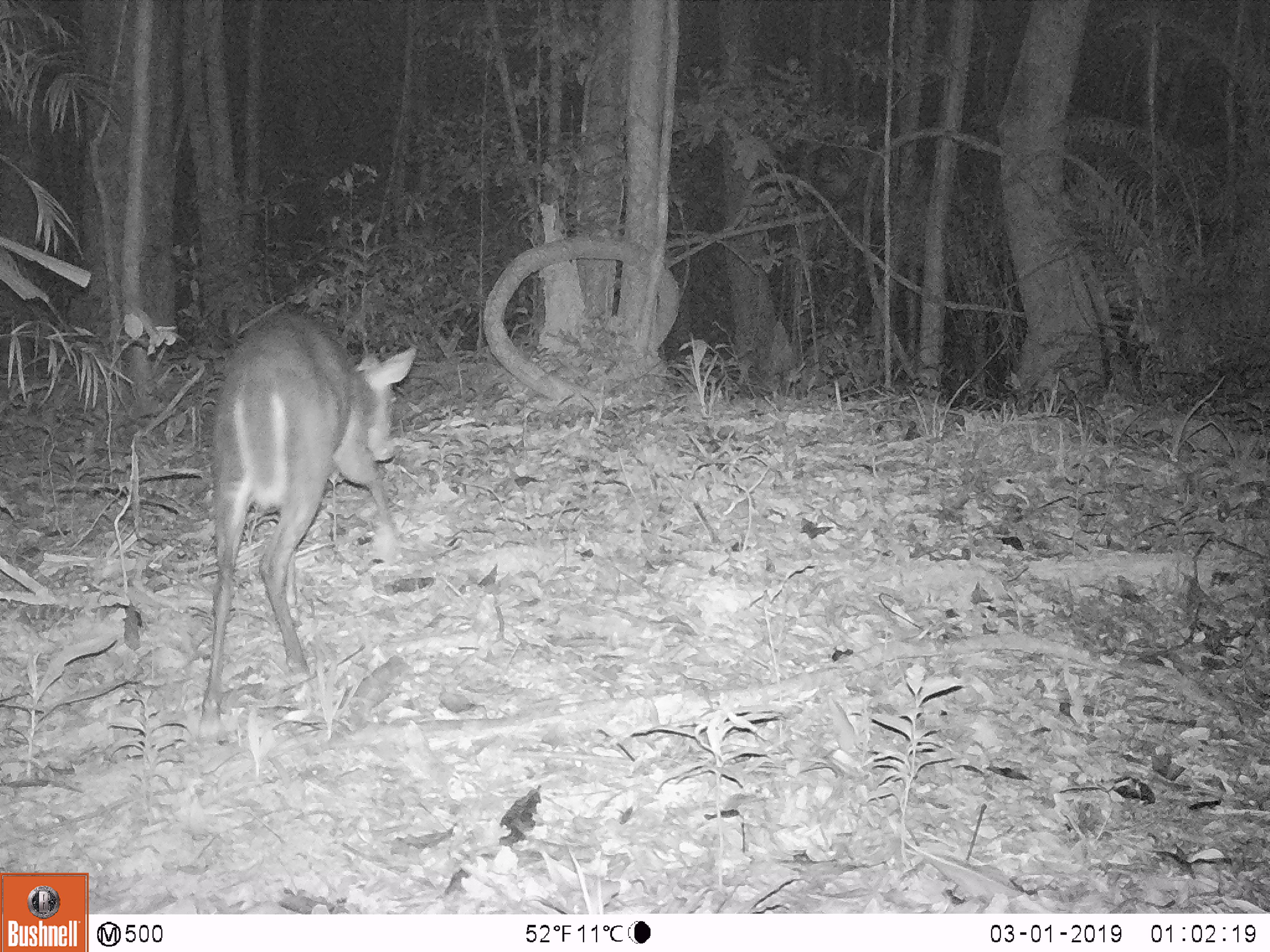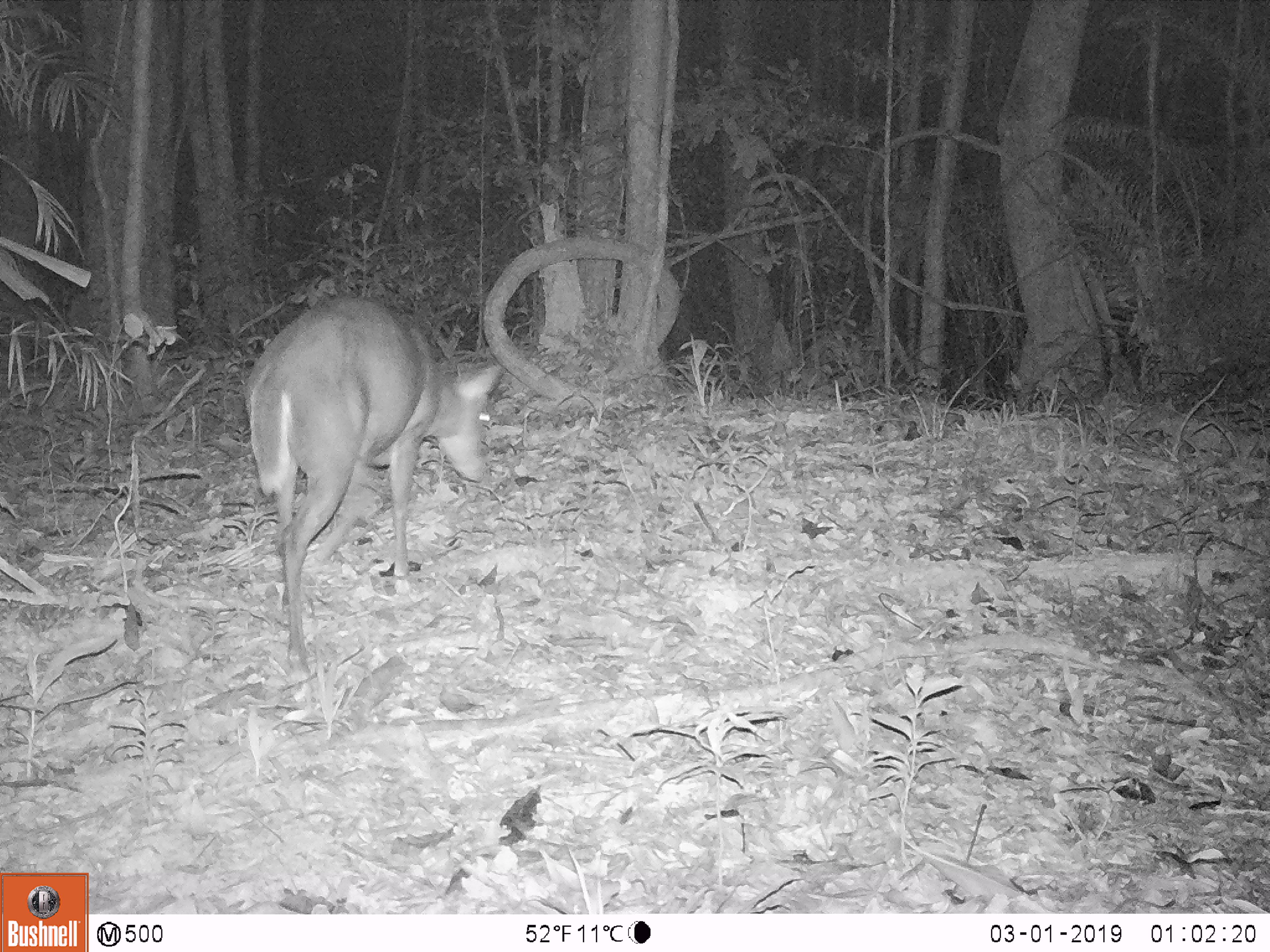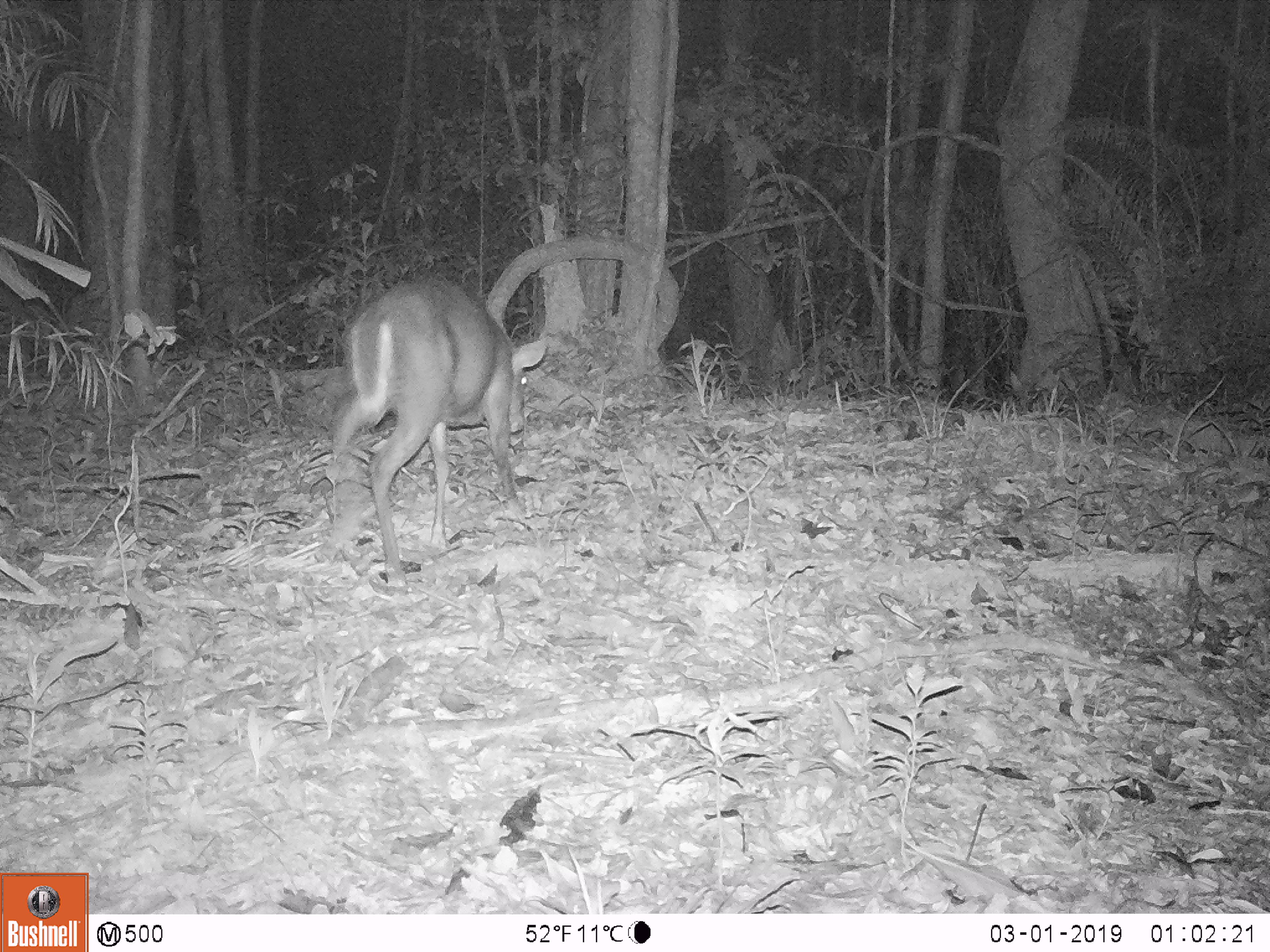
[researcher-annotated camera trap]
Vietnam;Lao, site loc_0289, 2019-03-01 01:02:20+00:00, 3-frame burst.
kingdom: Animalia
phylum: Chordata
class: Mammalia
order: Artiodactyla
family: Cervidae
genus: Muntiacus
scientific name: Muntiacus rooseveltorum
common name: roosevelt's muntjac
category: roosevelts muntjac group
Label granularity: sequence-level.